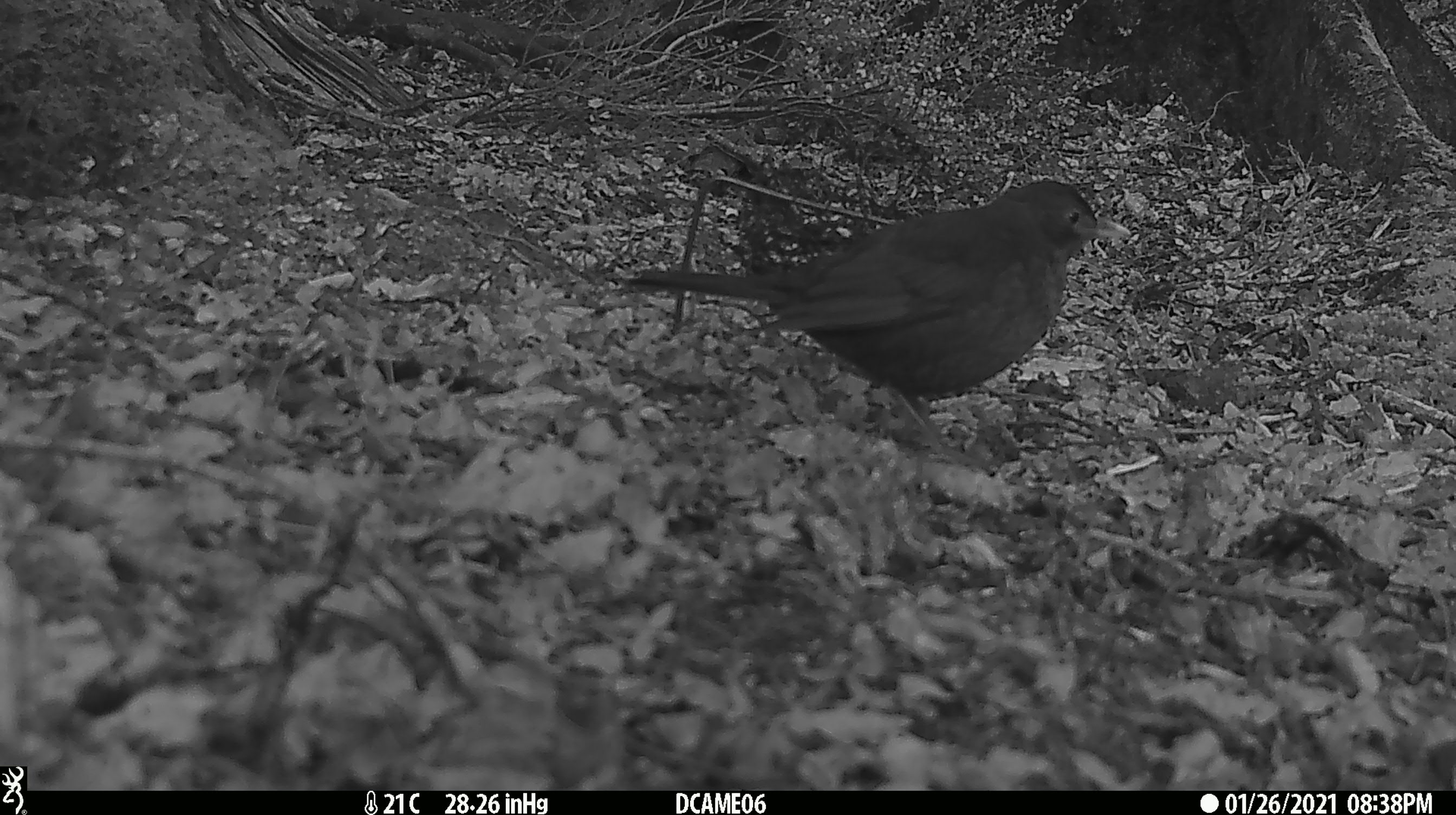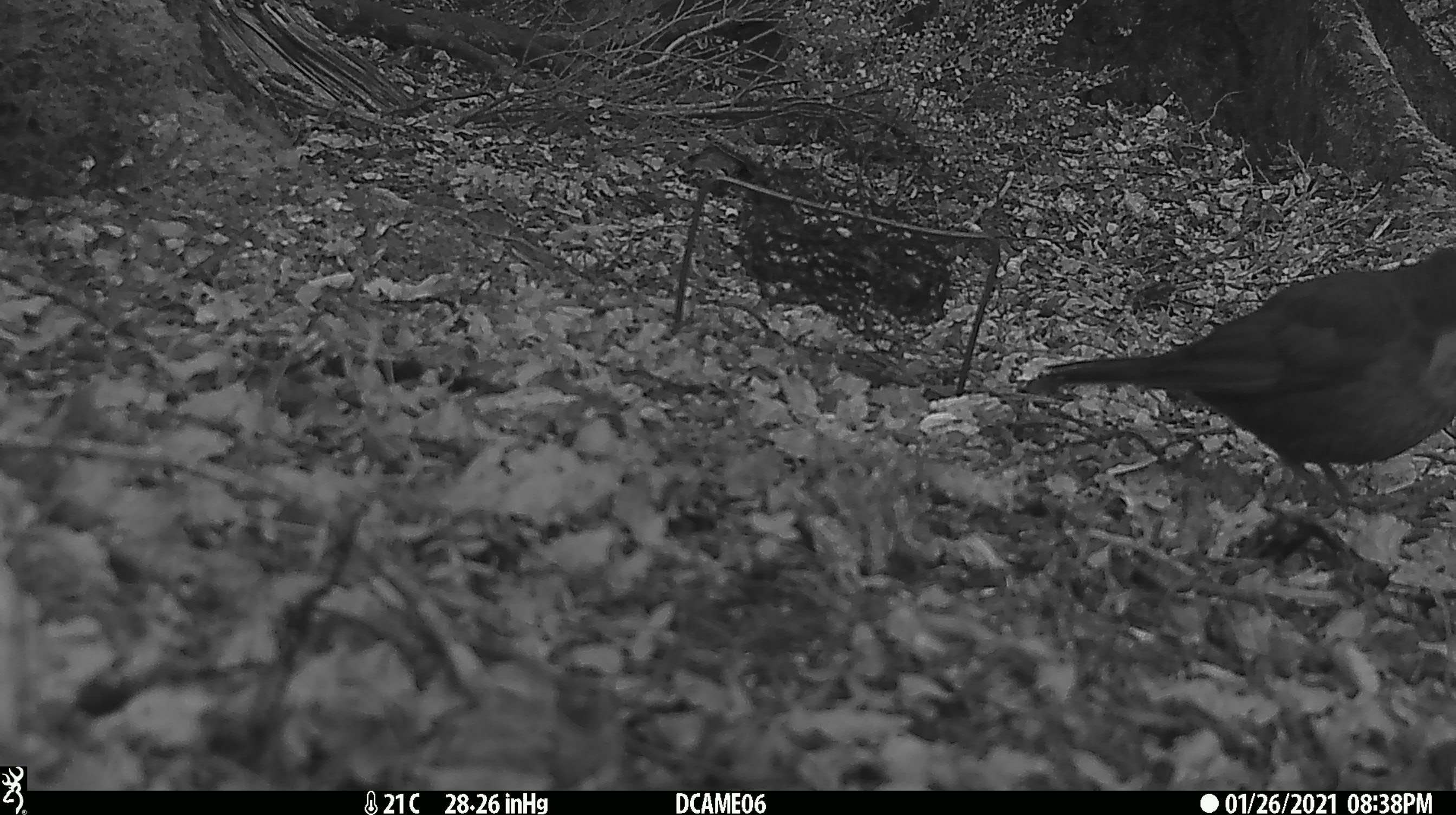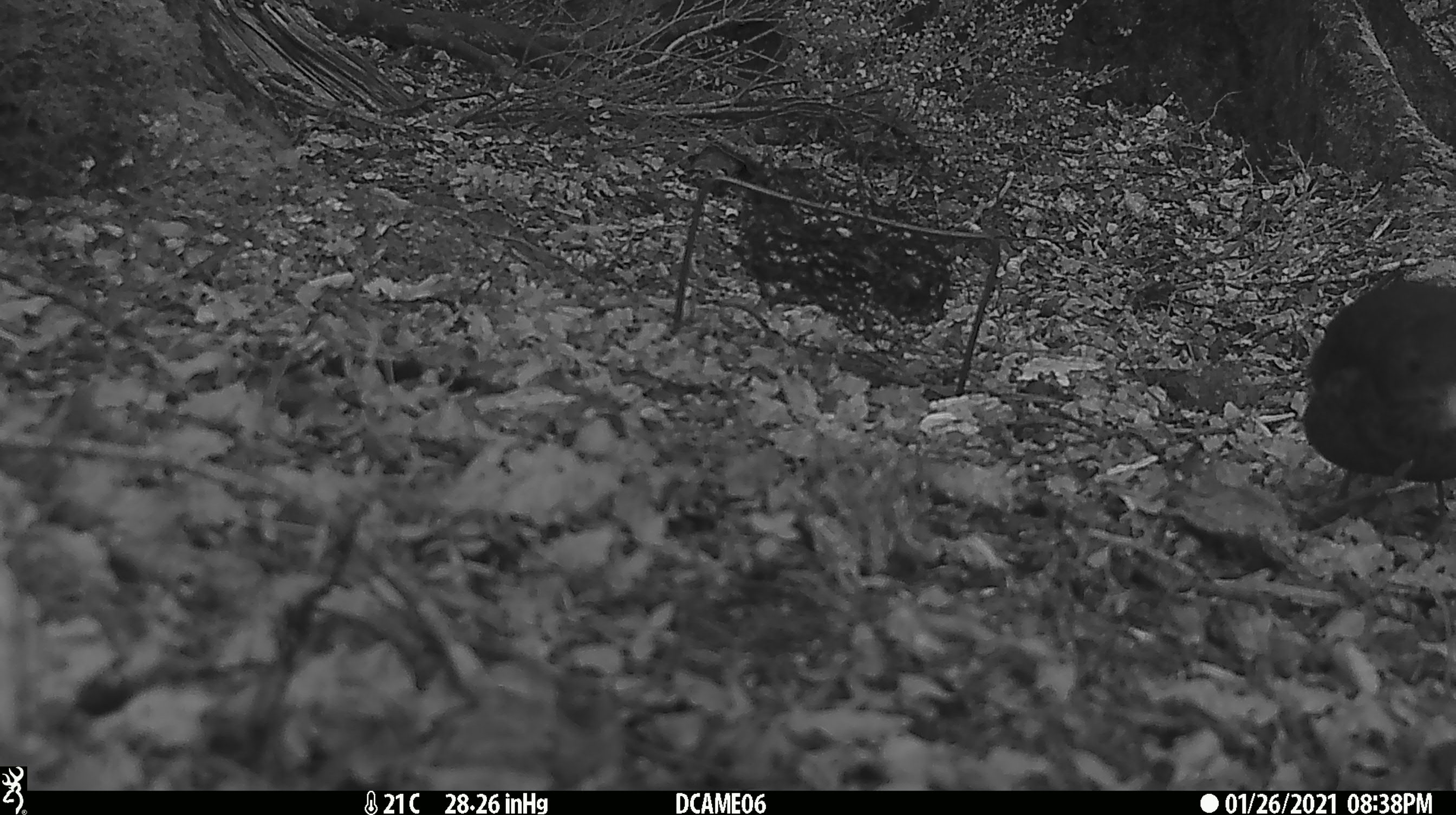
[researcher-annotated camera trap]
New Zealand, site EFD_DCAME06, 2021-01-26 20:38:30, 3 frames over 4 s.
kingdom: Animalia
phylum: Chordata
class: Aves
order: Passeriformes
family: Turdidae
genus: Turdus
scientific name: Turdus merula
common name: eurasian blackbird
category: blackbird